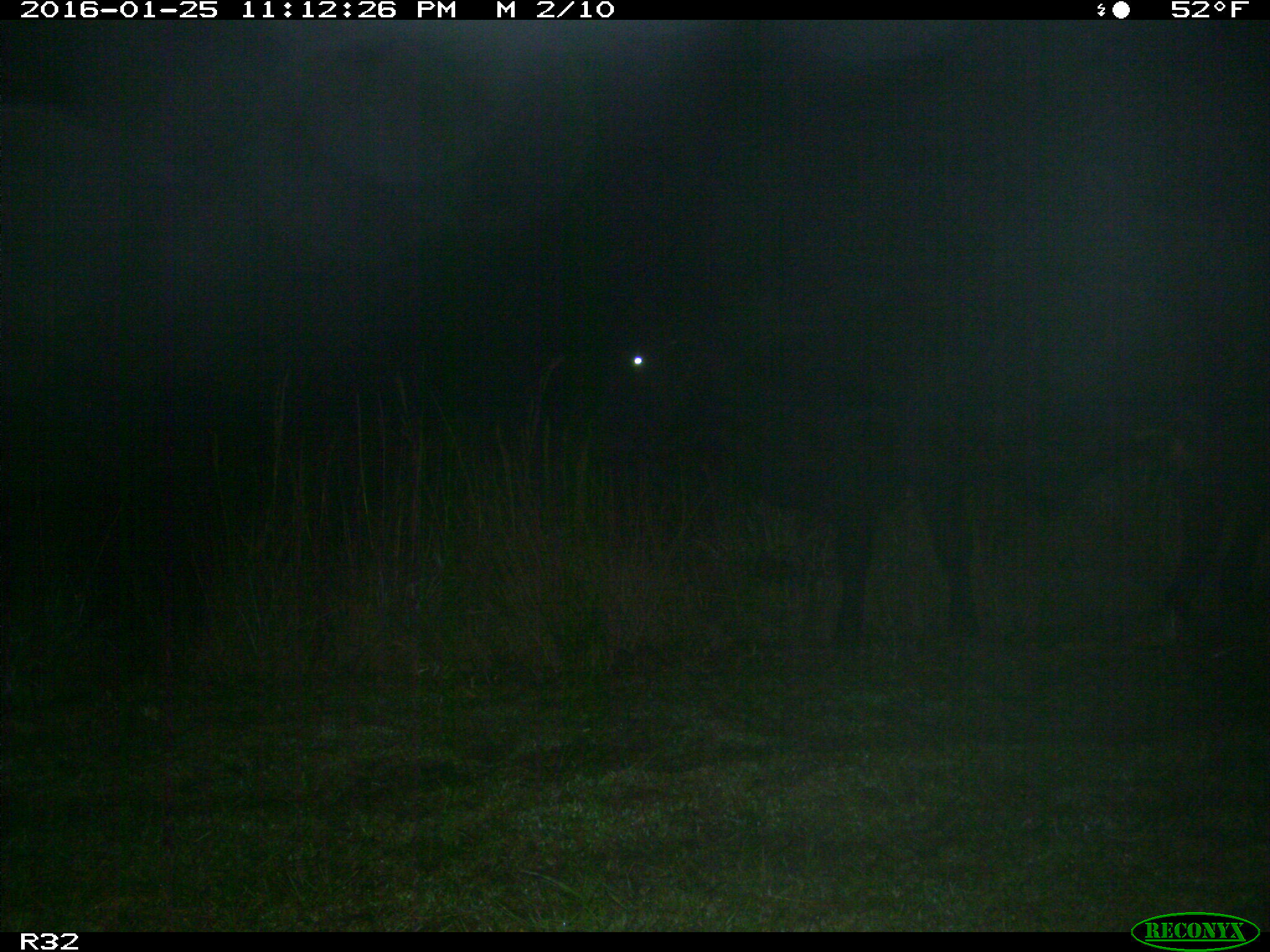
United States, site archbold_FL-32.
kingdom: Animalia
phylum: Chordata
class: Mammalia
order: Artiodactyla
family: Bovidae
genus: Bos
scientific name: Bos taurus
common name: domestic cow